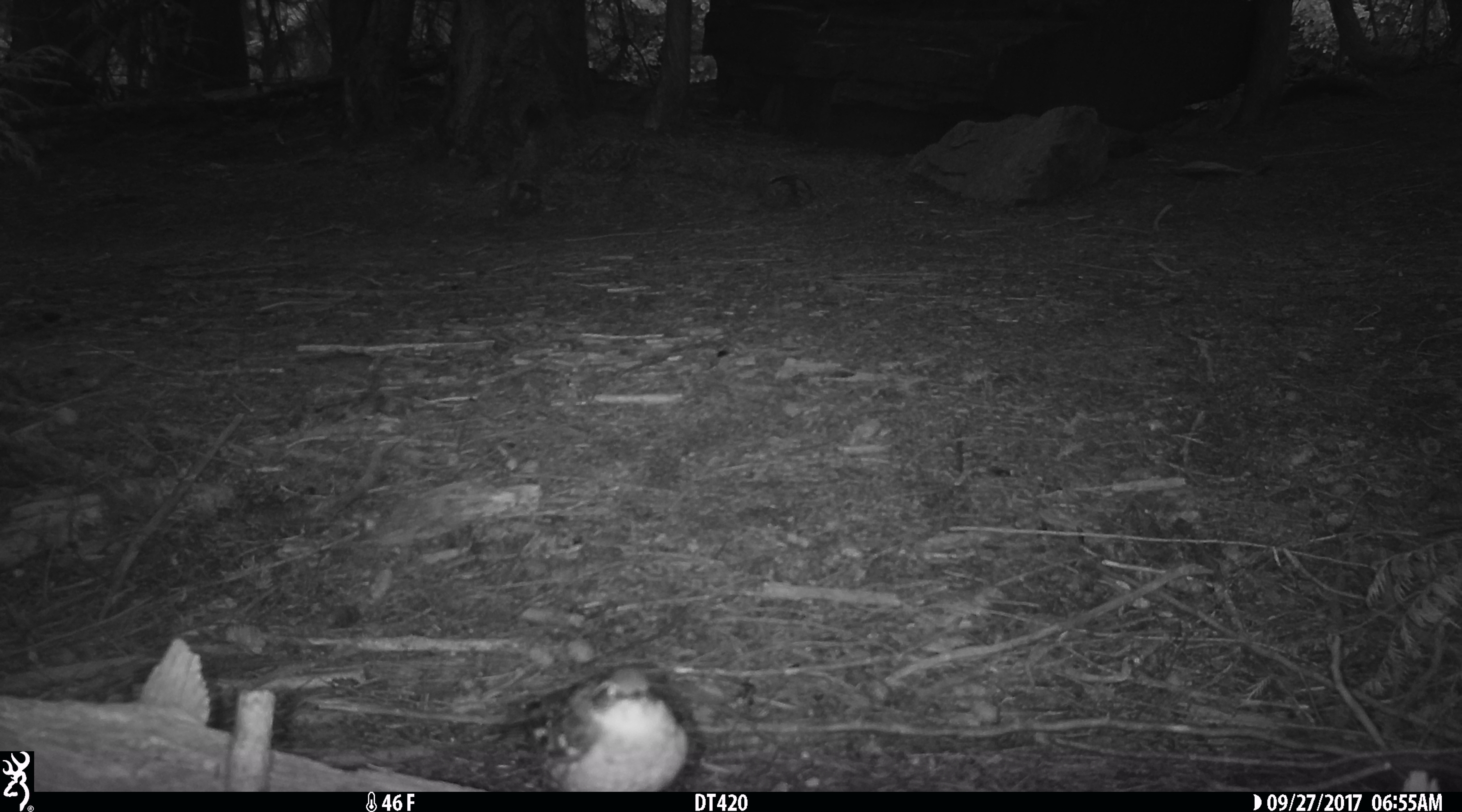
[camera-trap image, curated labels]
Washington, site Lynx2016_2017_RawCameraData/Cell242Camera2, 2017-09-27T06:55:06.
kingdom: Animalia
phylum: Chordata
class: Aves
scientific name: Aves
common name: birds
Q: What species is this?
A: Aves (birds).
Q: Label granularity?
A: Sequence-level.